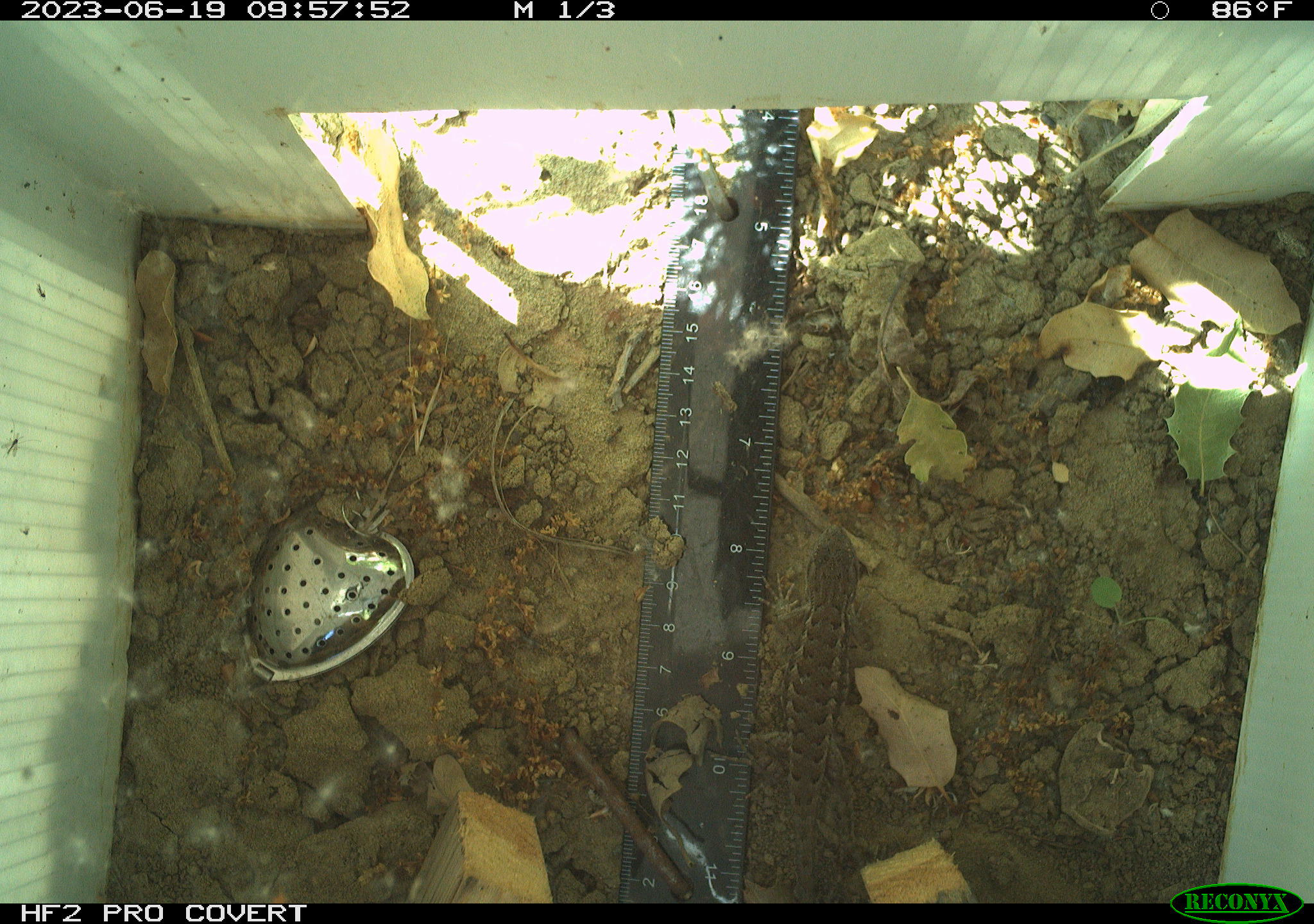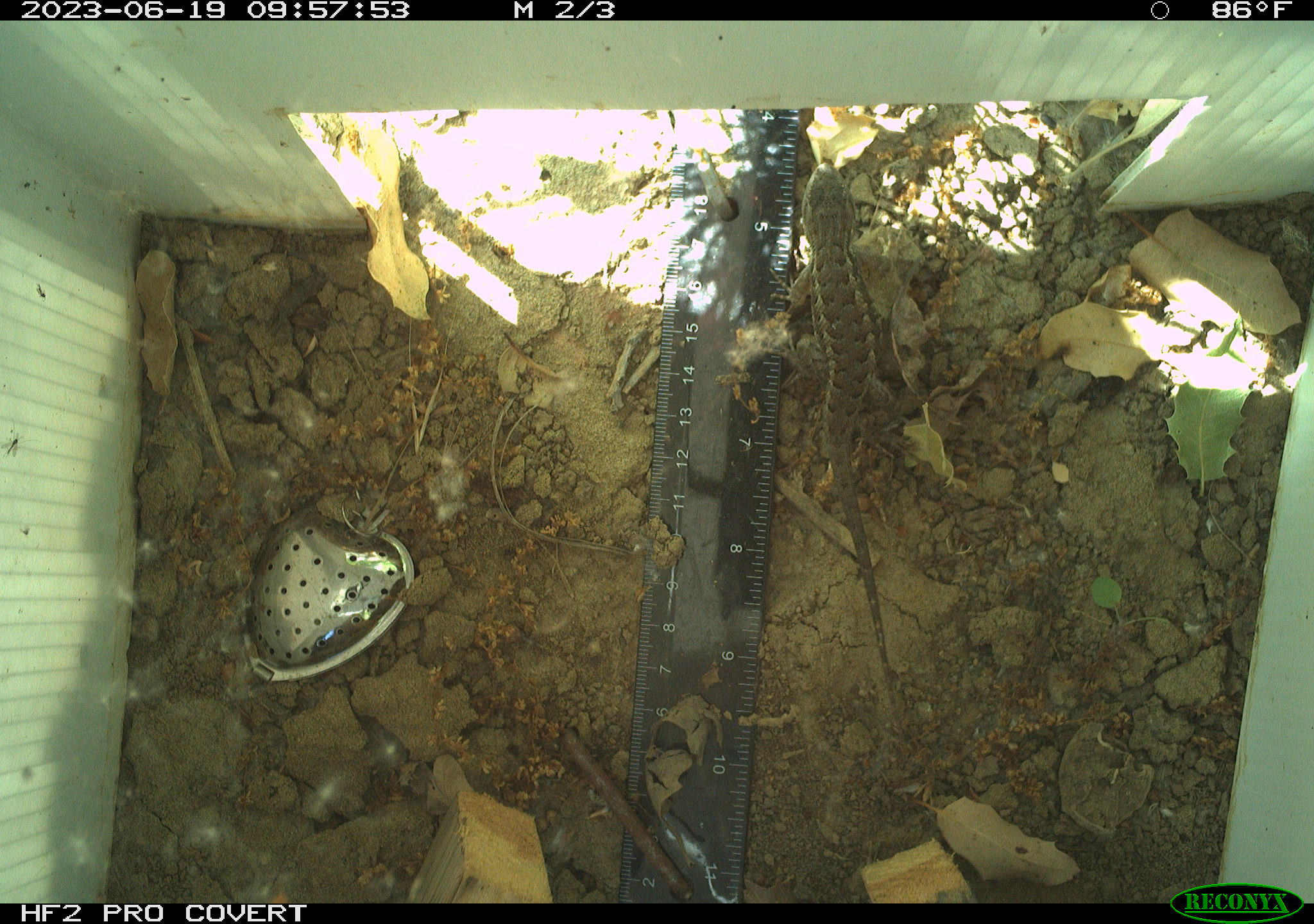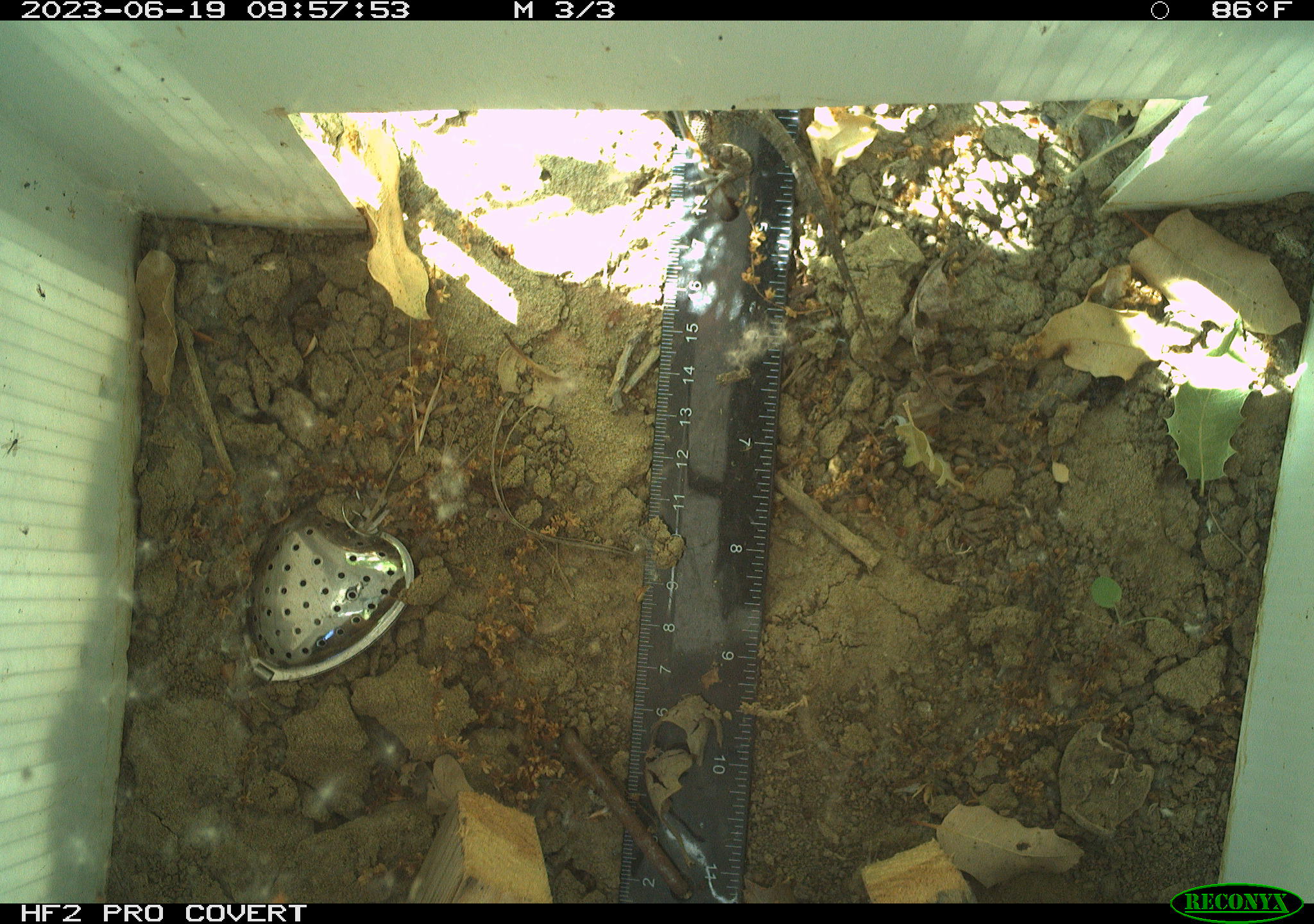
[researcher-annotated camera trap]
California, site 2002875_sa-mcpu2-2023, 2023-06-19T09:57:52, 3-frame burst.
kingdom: Animalia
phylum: Chordata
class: Reptilia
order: Squamata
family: Phrynosomatidae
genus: Sceloporus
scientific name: Sceloporus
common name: spiny lizards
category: sceloporus species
Sceloporus species (spiny lizards) (Sceloporus).